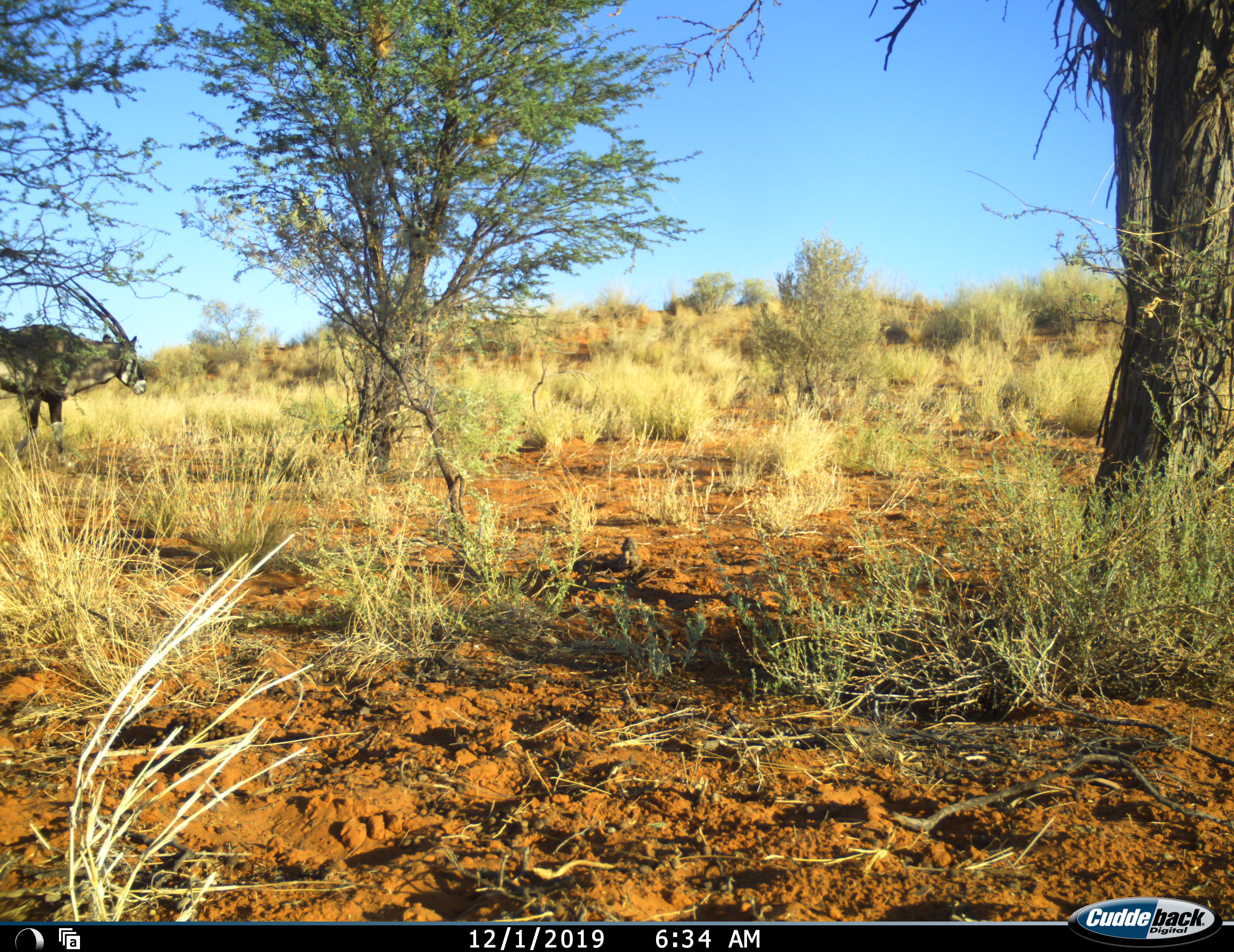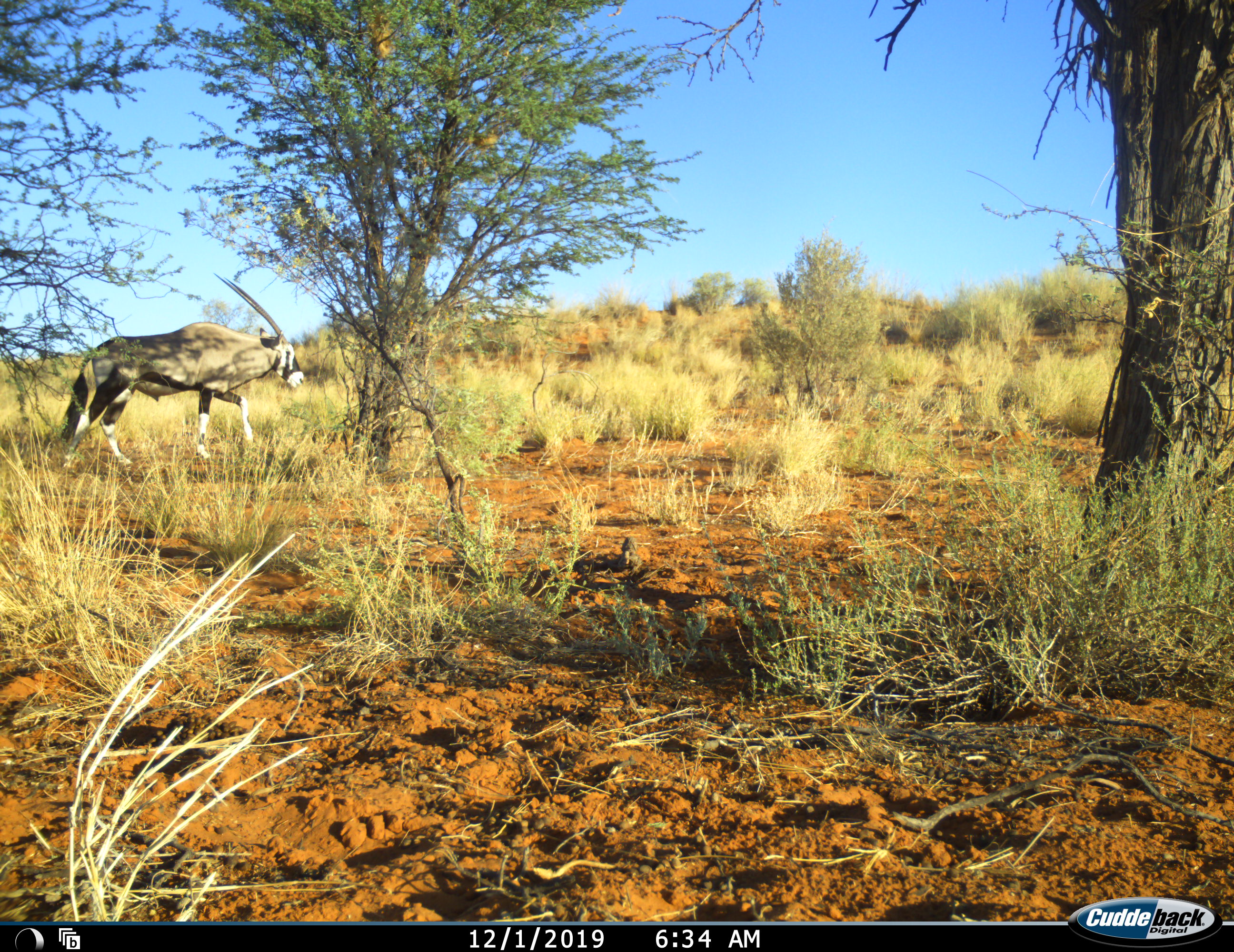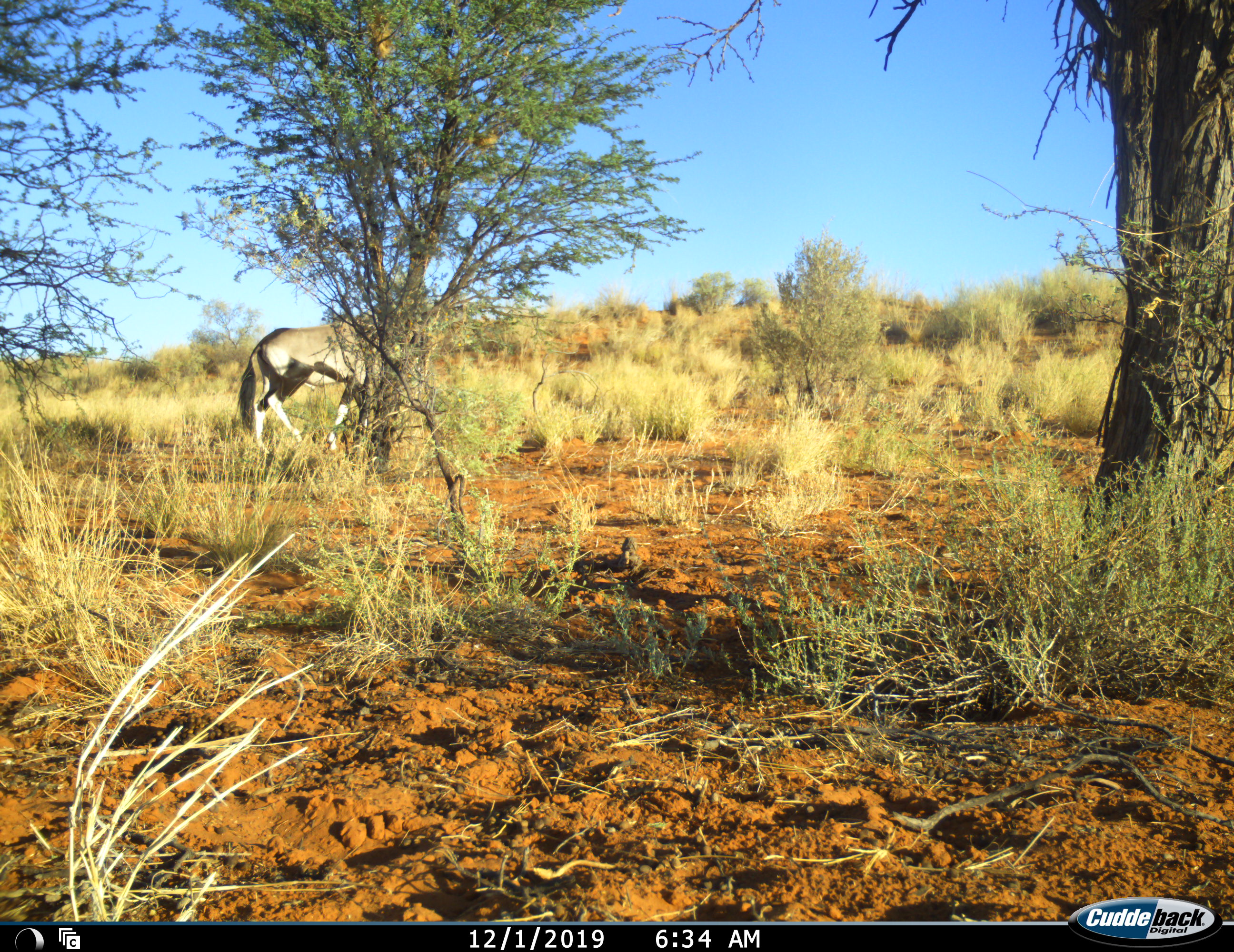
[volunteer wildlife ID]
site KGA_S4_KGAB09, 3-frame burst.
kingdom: Animalia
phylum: Chordata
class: Mammalia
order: Artiodactyla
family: Bovidae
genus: Oryx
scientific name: Oryx gazella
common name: gemsbok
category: oryx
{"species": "oryx (gemsbok) (Oryx gazella)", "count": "1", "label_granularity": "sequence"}